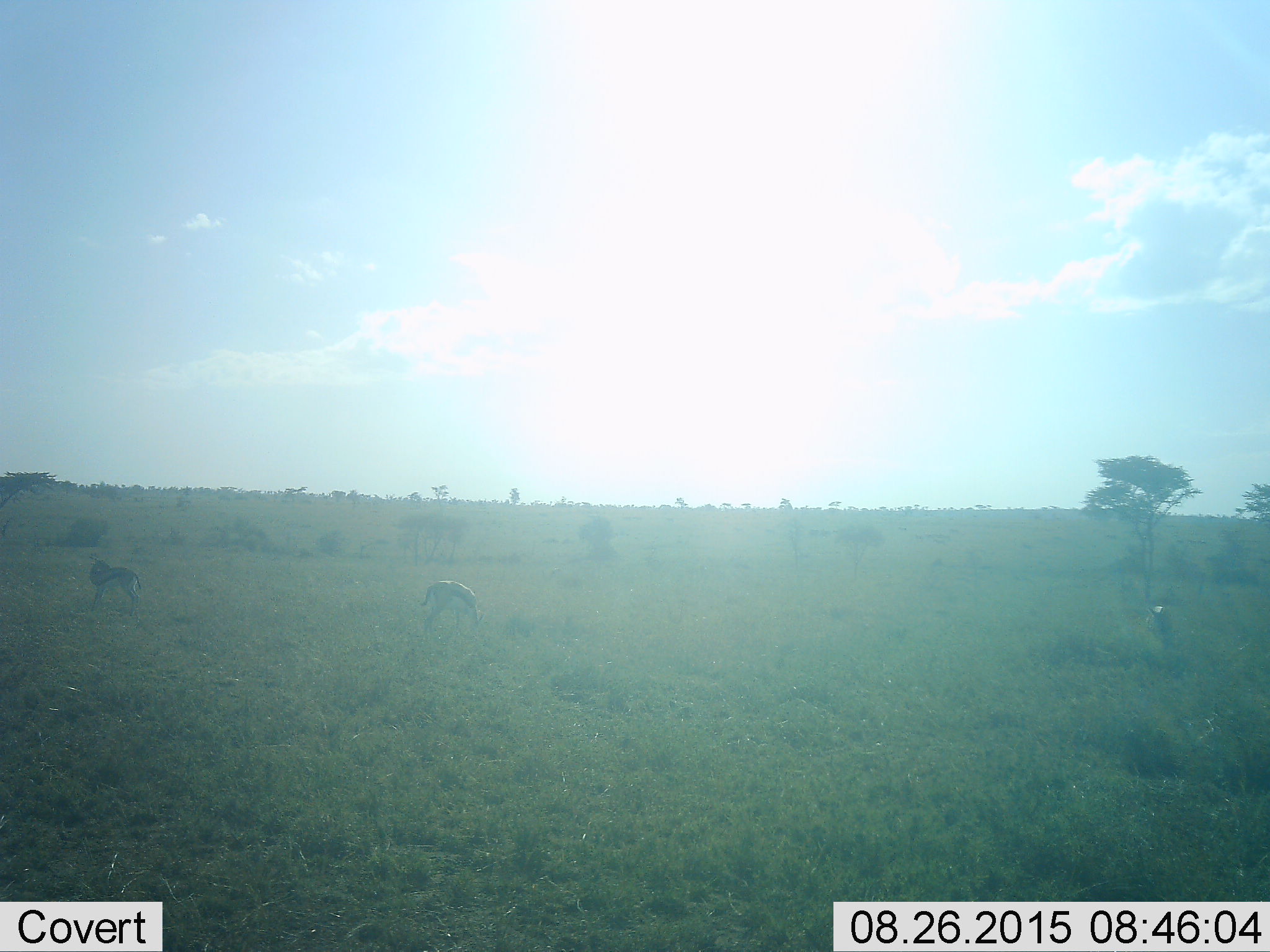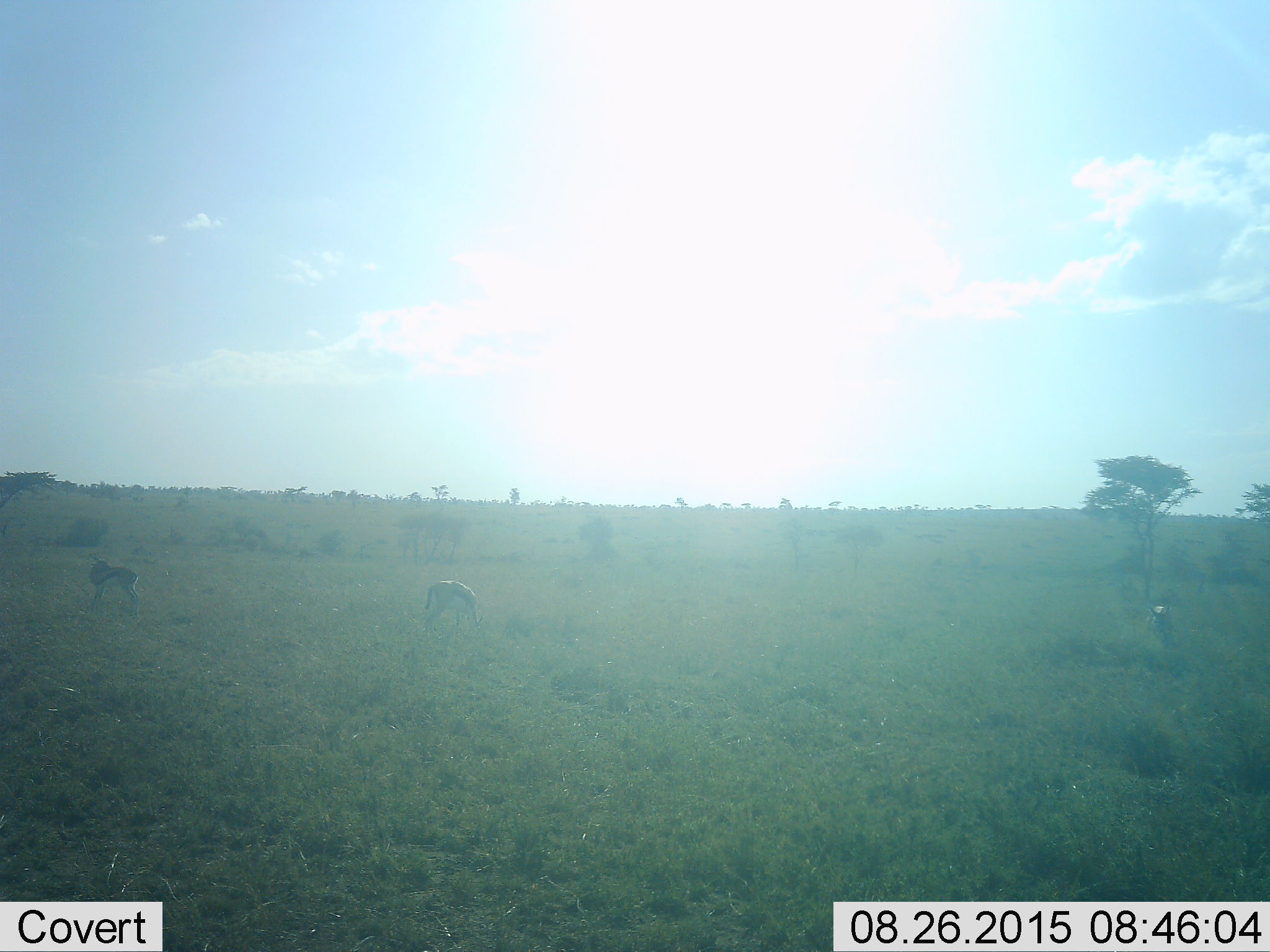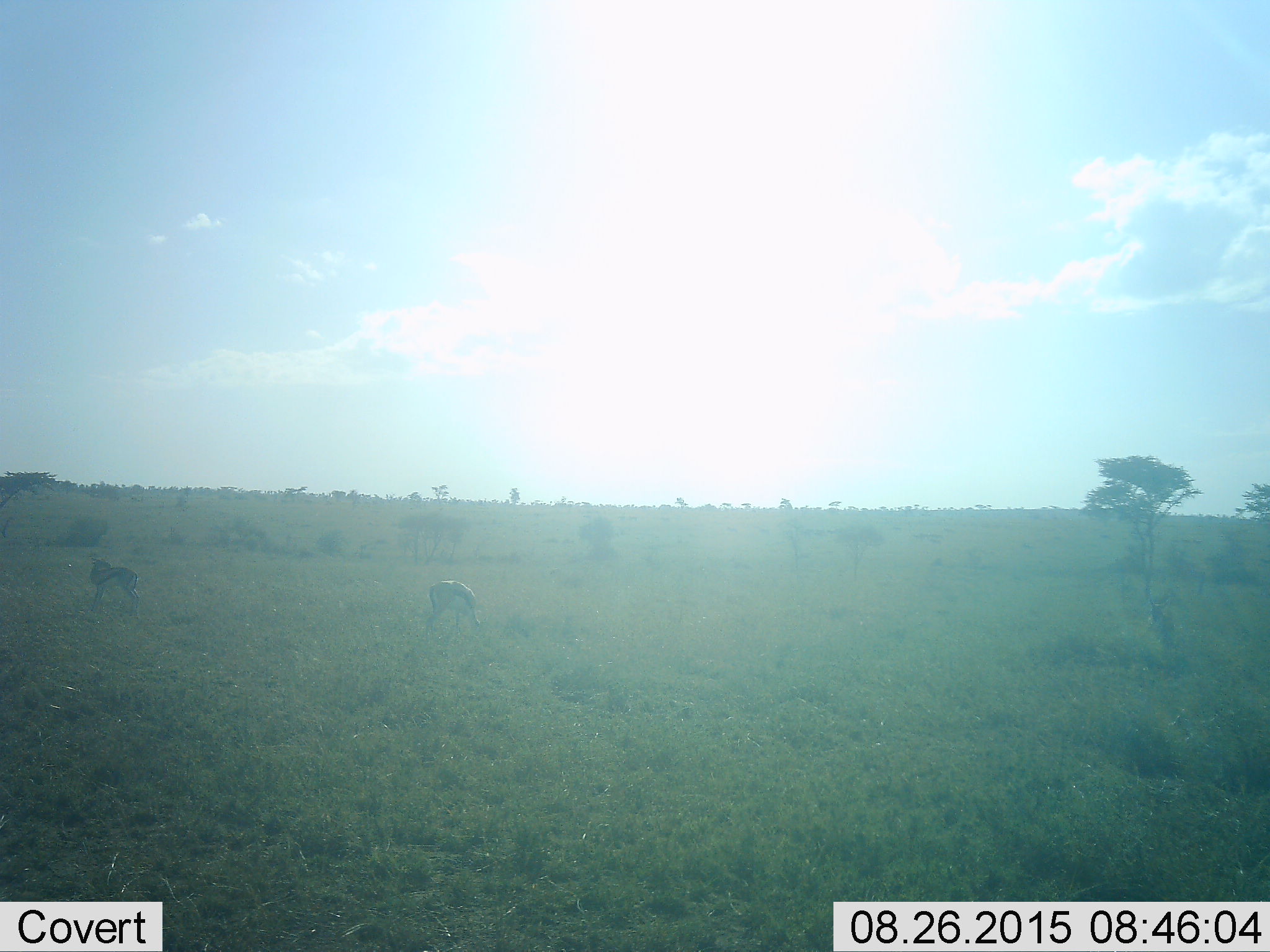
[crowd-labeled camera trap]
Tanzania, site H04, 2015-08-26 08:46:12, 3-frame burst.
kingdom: Animalia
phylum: Chordata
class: Mammalia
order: Artiodactyla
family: Bovidae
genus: Eudorcas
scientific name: Eudorcas thomsonii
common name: thomson's gazelle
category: gazellethomsons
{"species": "gazellethomsons (thomson's gazelle) (Eudorcas thomsonii)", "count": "2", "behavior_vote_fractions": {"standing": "78%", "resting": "0%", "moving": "0%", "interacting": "0%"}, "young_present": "0%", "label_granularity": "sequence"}